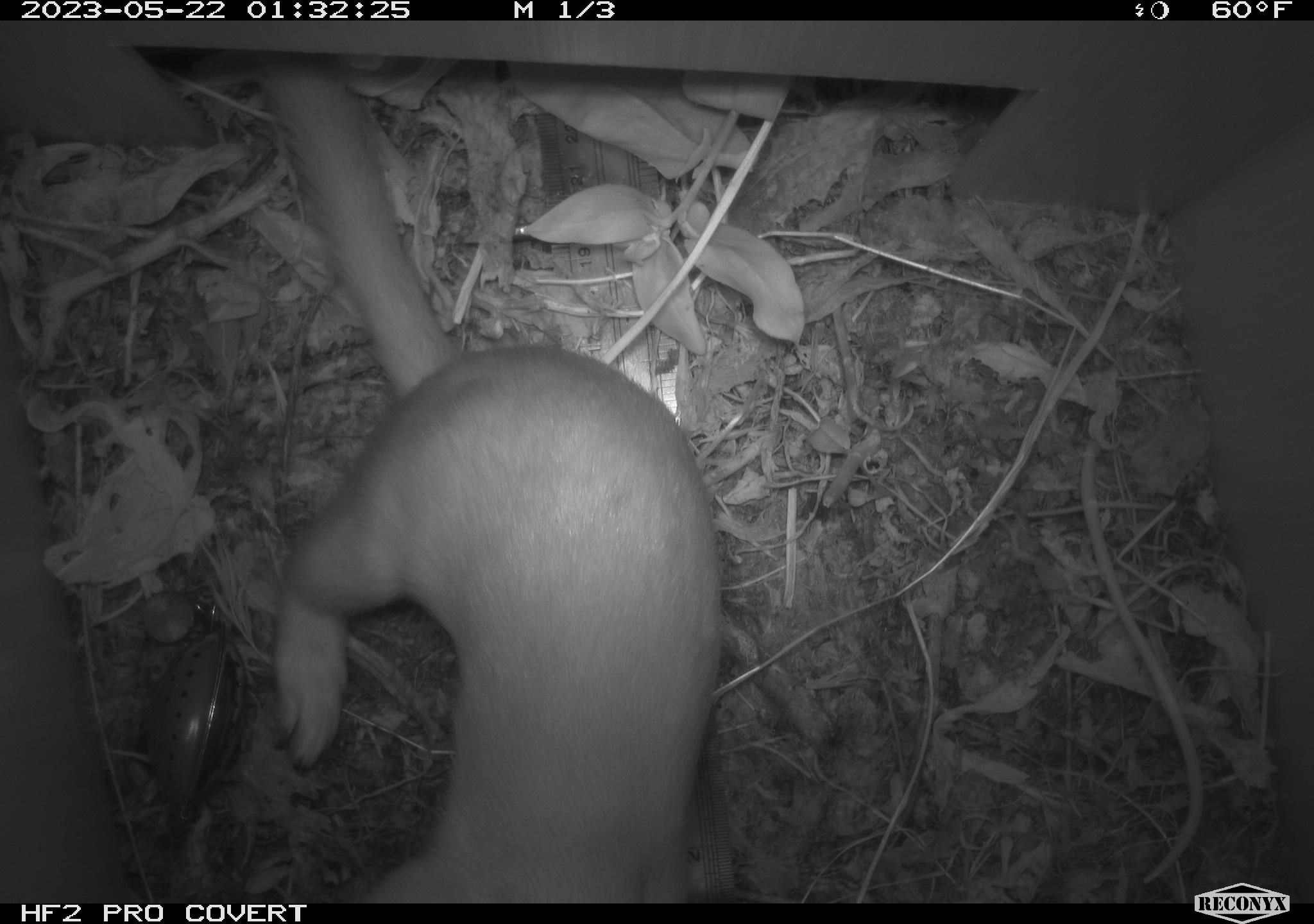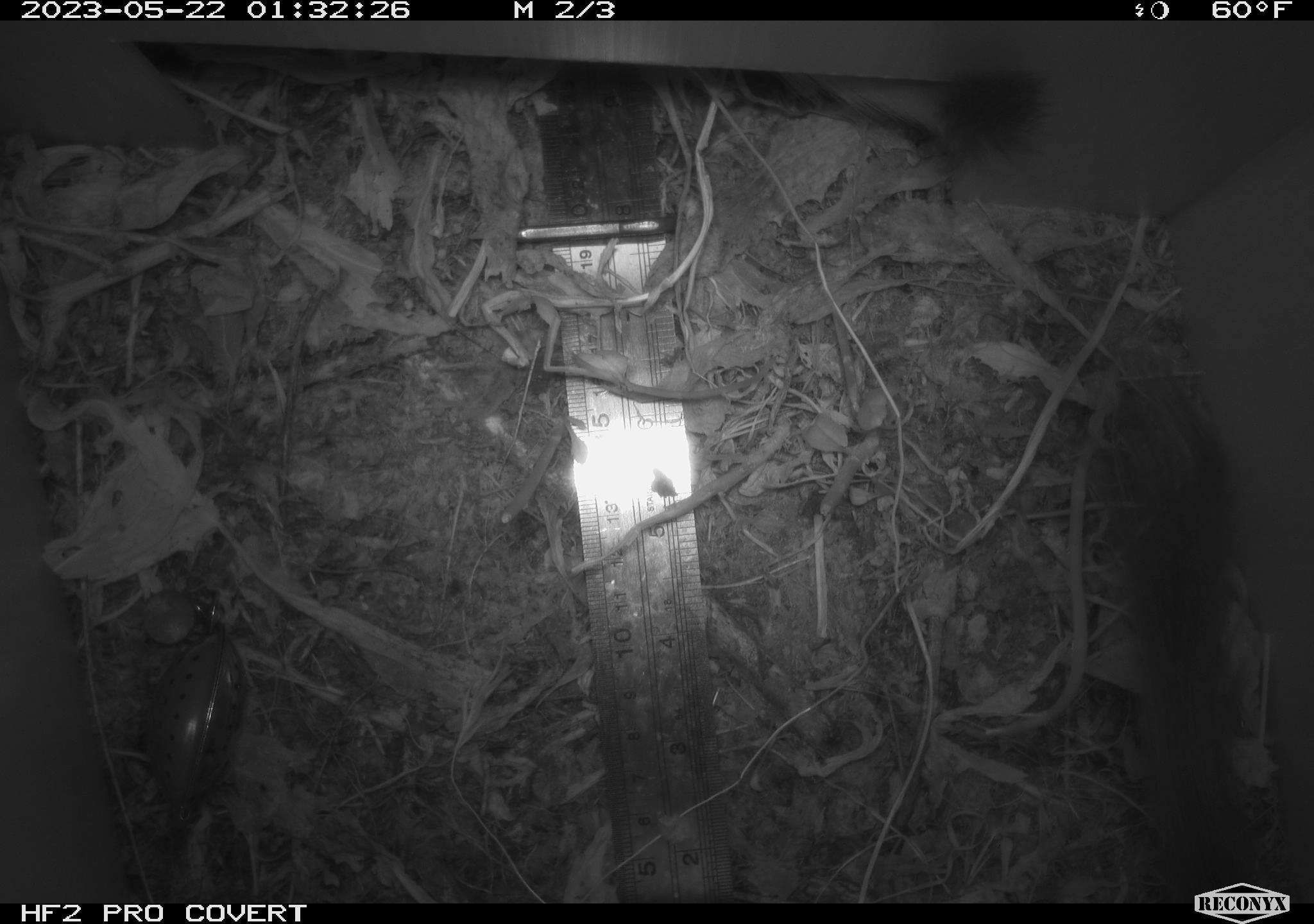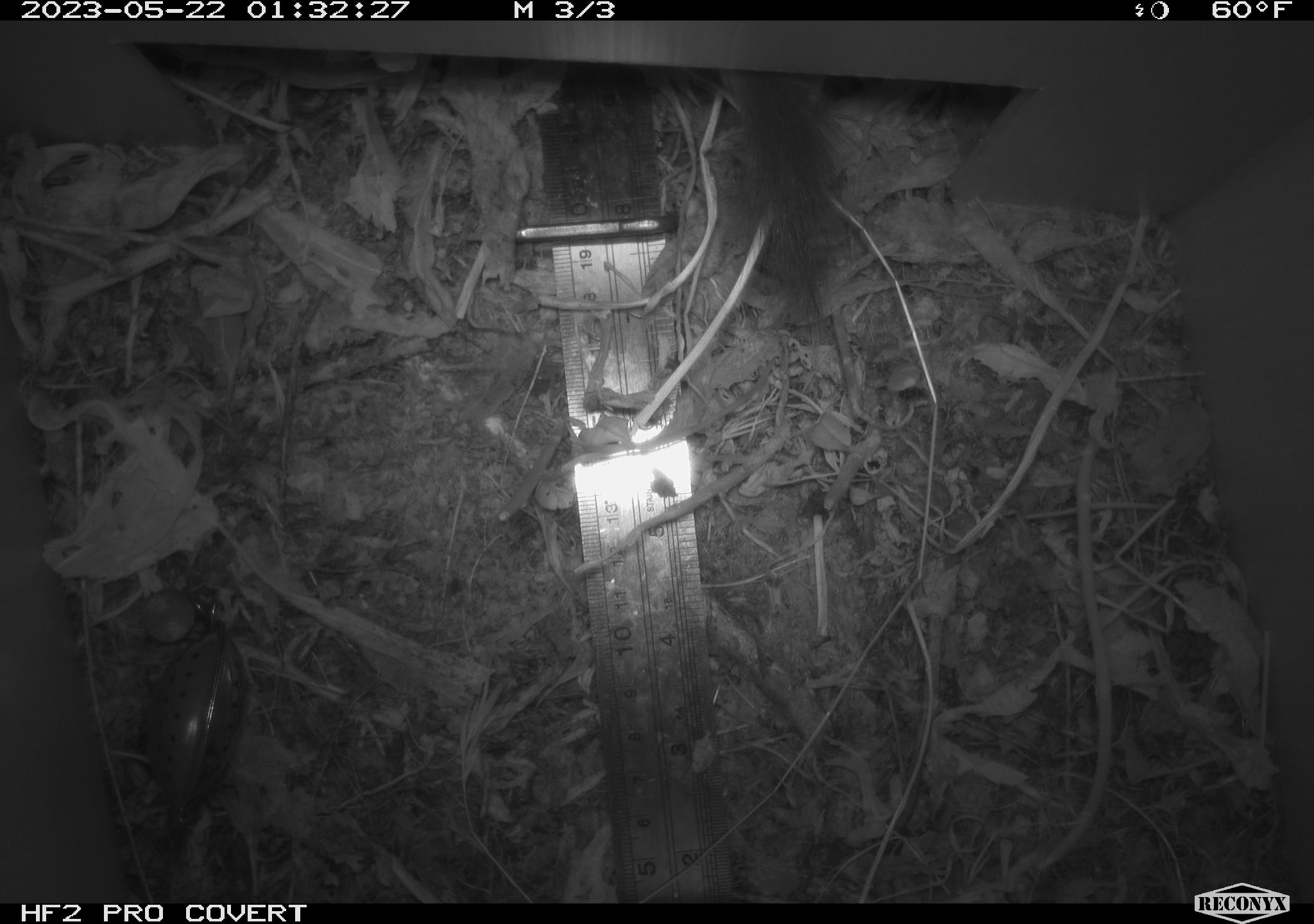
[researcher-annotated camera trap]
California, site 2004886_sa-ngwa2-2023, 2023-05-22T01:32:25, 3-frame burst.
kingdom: Animalia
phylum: Chordata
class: Mammalia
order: Carnivora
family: Mustelidae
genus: Neogale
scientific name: Neogale frenata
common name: long-tailed weasel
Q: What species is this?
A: Long-tailed weasel (Neogale frenata).